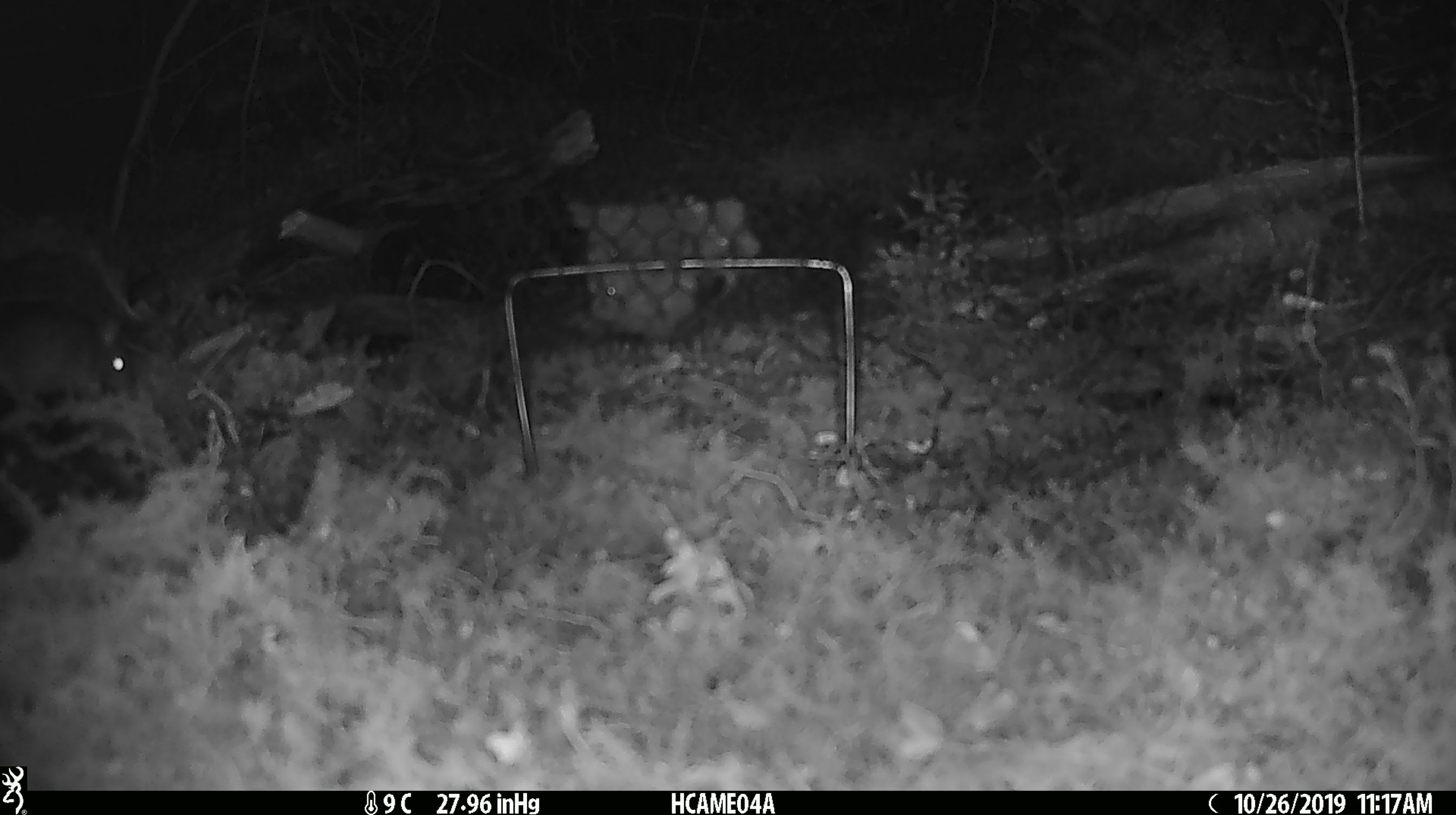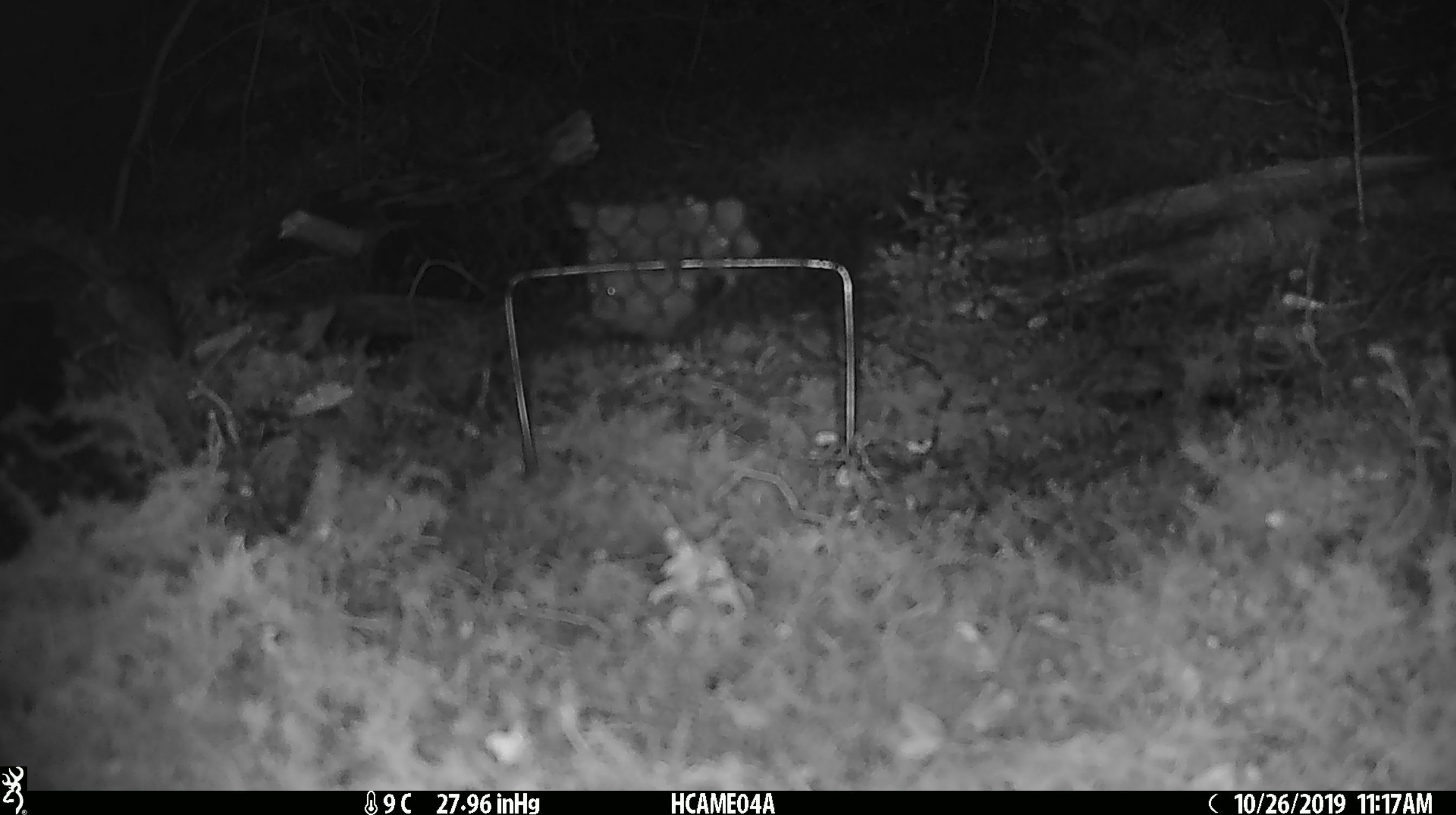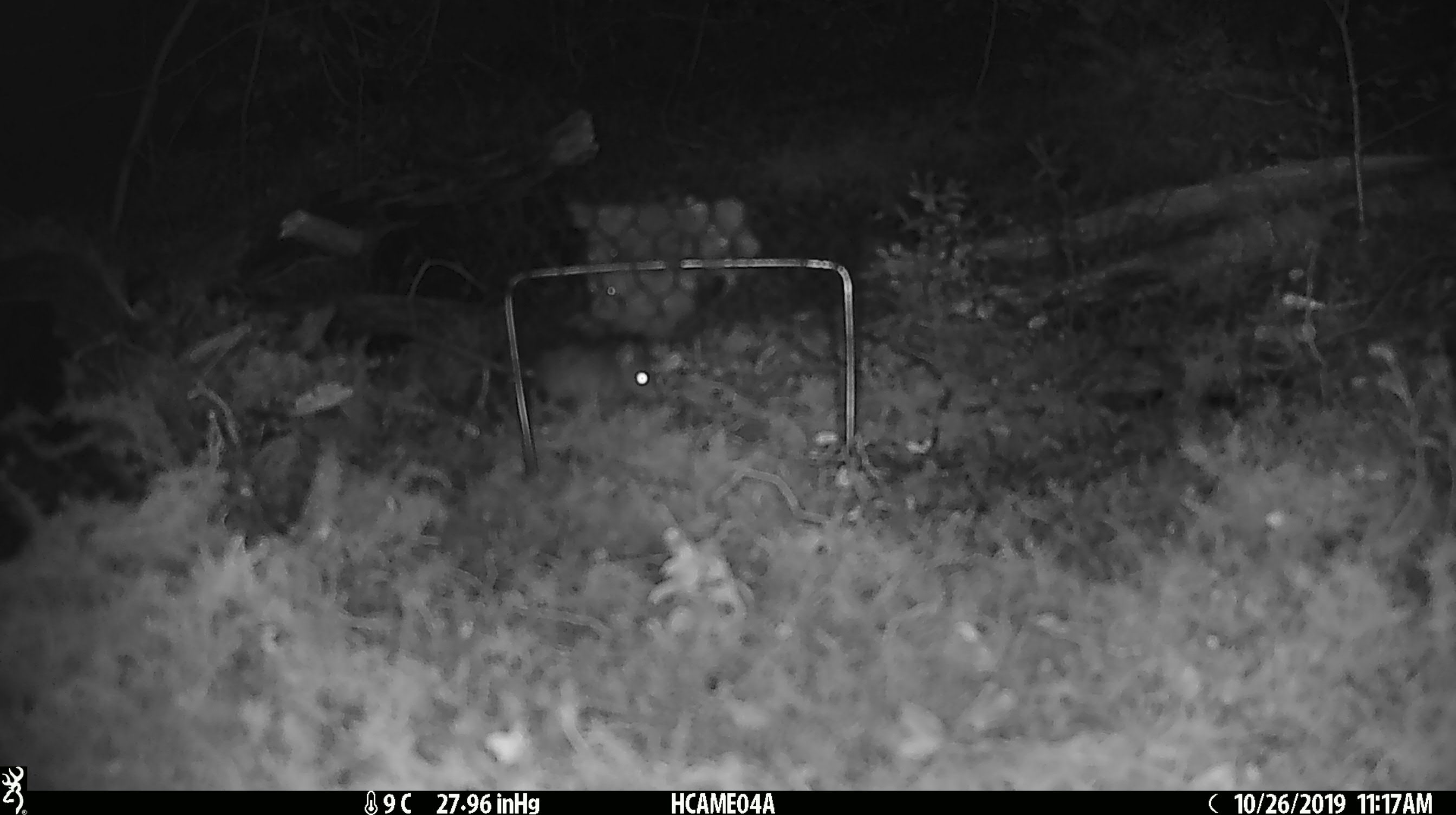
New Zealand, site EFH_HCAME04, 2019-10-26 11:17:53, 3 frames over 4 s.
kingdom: Animalia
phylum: Chordata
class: Mammalia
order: Rodentia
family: Muridae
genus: Mus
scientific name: Mus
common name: mouse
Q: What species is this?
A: Mouse (Mus).